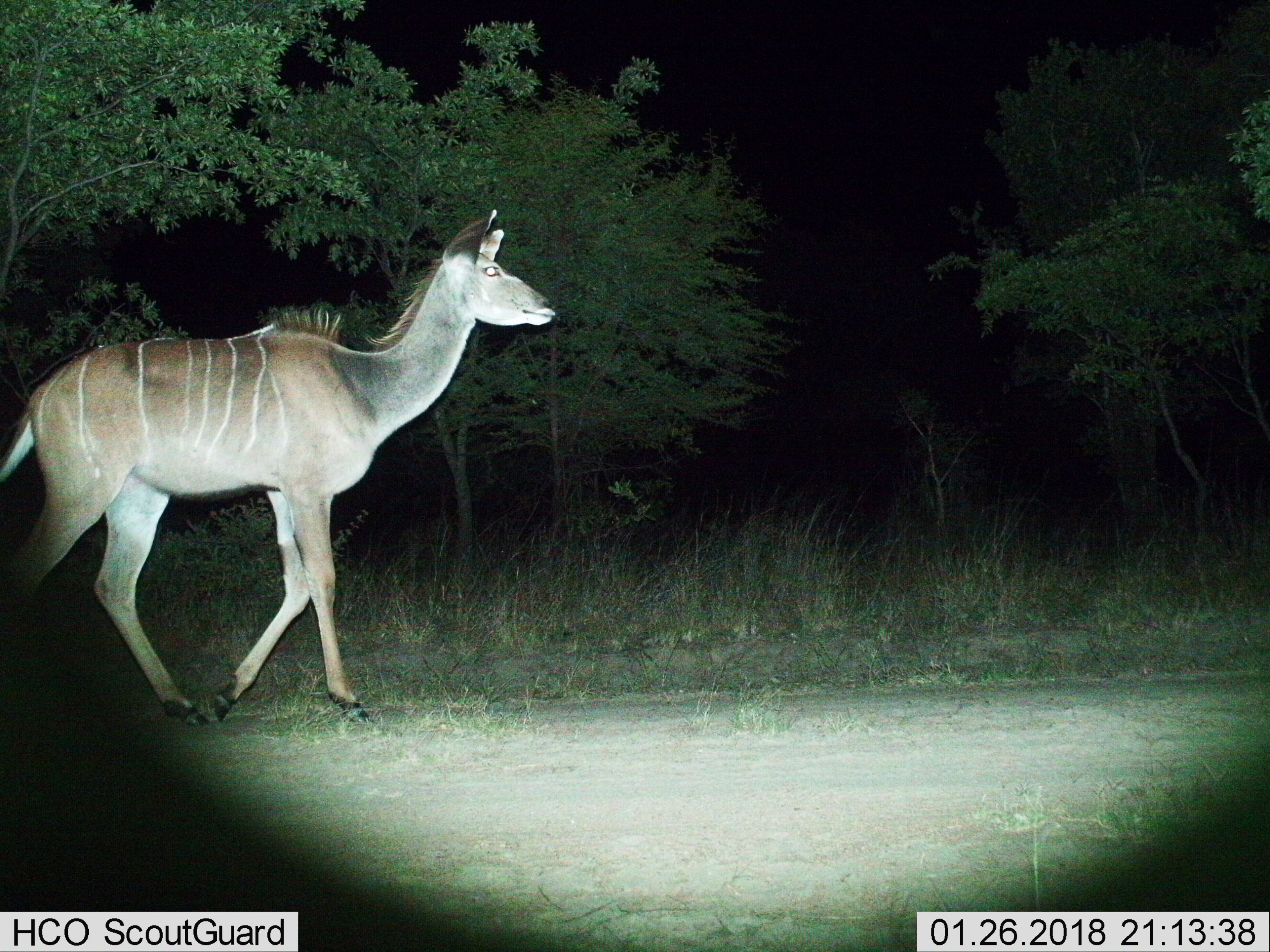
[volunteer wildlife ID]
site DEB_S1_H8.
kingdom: Animalia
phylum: Chordata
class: Mammalia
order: Artiodactyla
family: Bovidae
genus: Tragelaphus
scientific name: Tragelaphus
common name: kudu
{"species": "kudu (Tragelaphus)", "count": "1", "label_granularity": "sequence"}